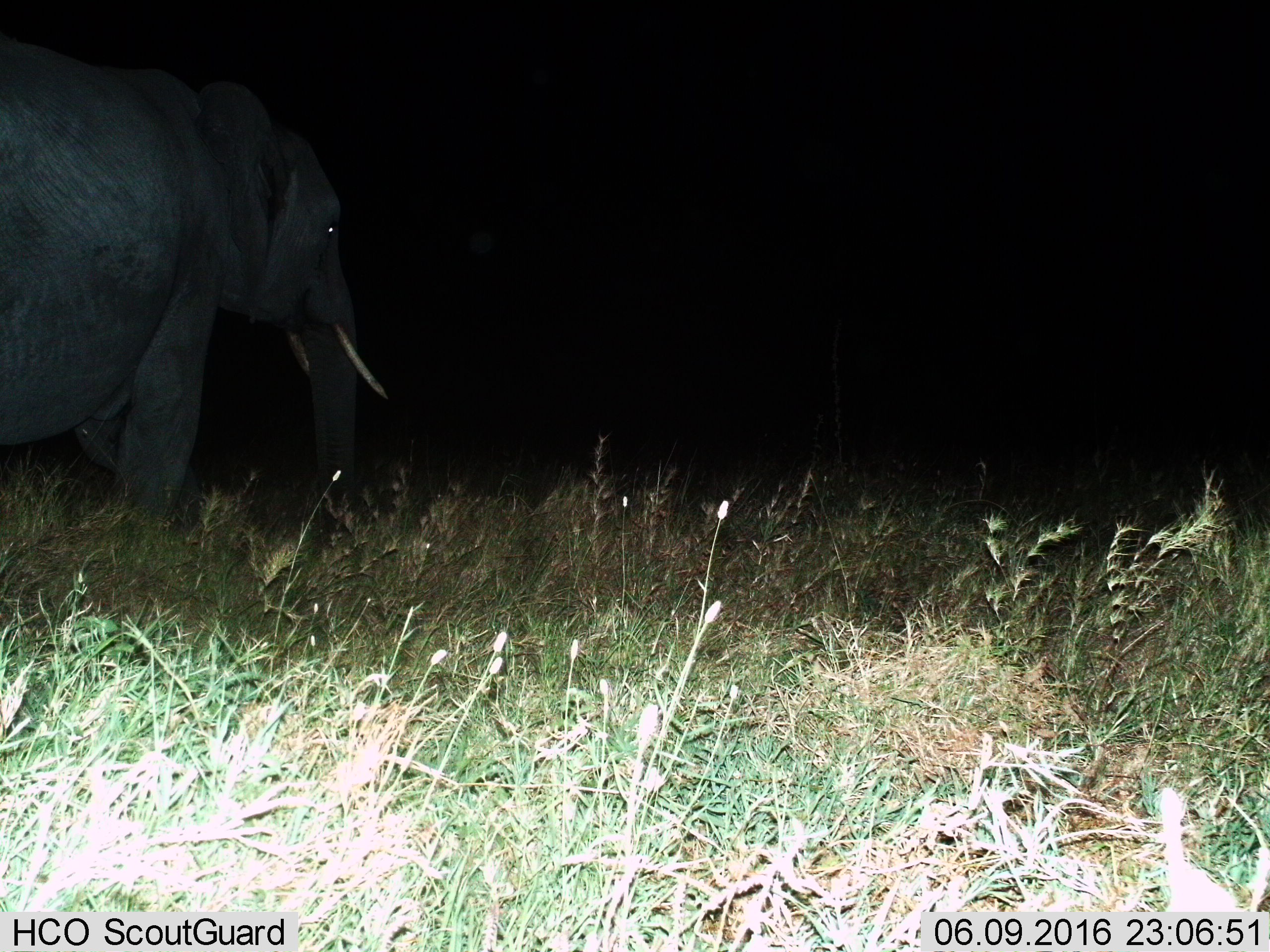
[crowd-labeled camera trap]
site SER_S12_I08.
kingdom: Animalia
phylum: Chordata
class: Mammalia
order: Proboscidea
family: Elephantidae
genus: Loxodonta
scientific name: Loxodonta africana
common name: african bush elephant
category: elephant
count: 1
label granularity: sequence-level